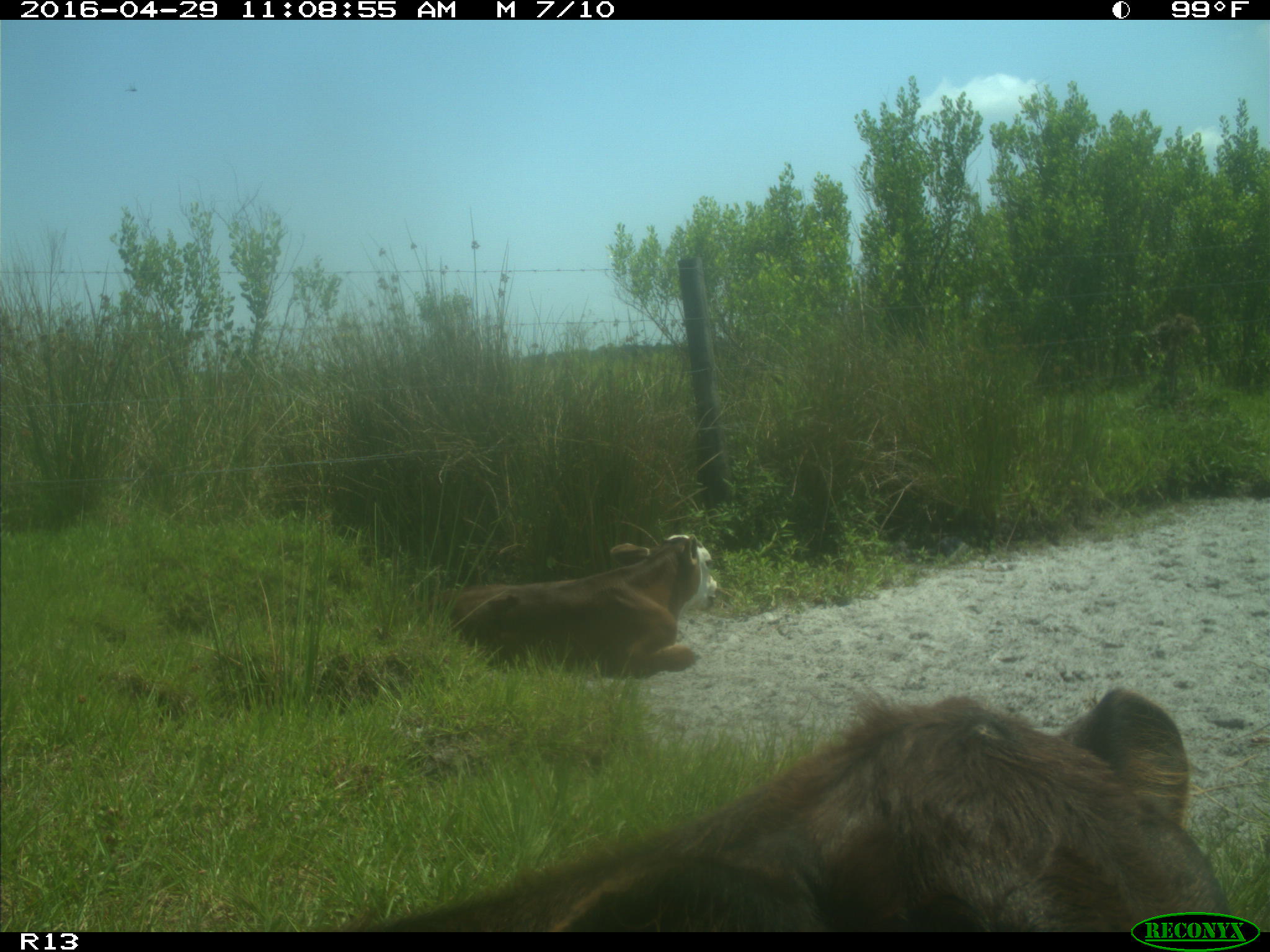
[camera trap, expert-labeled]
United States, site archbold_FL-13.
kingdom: Animalia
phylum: Chordata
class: Mammalia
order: Artiodactyla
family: Bovidae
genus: Bos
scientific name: Bos taurus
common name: domestic cow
Bos taurus (domestic cow).